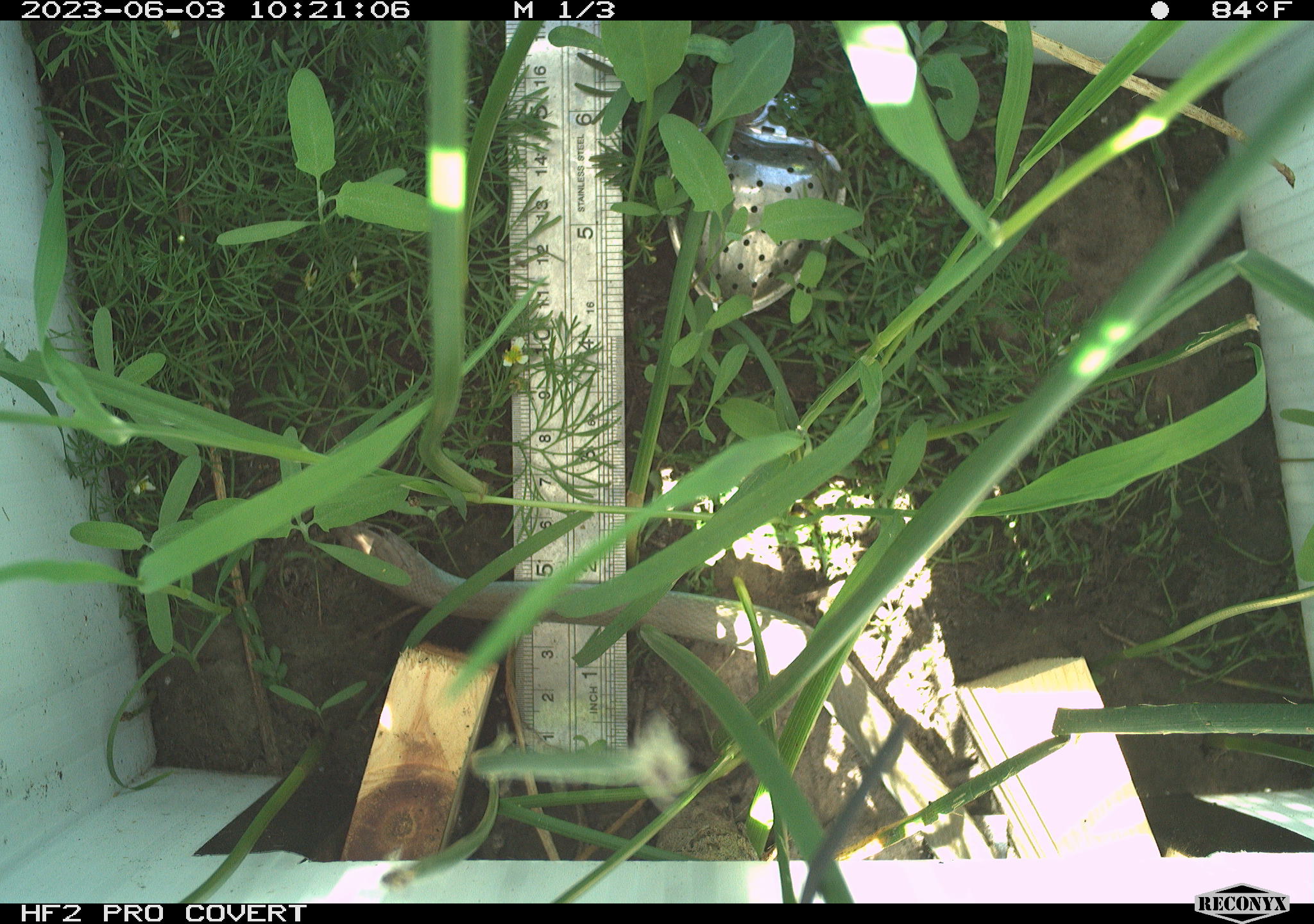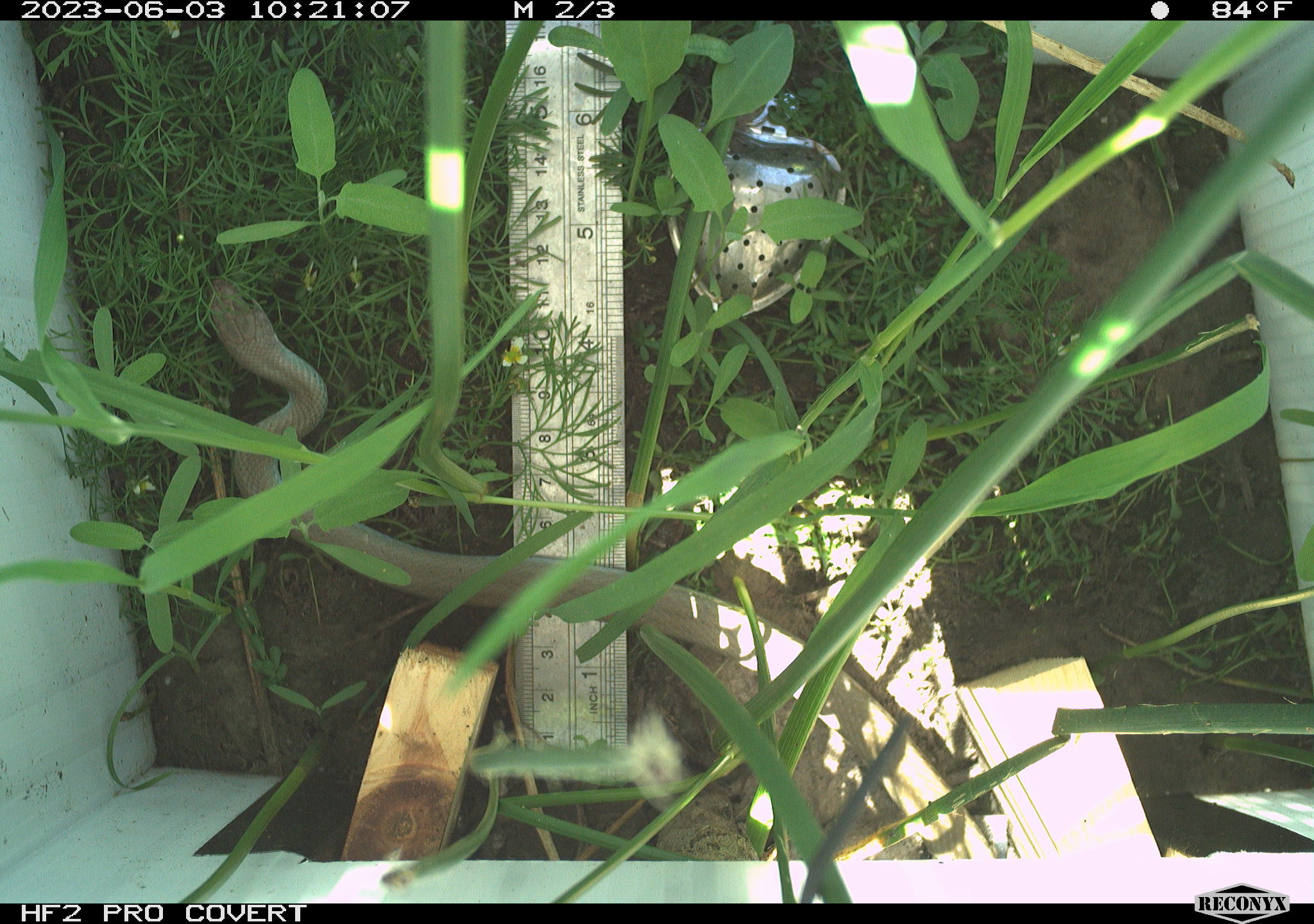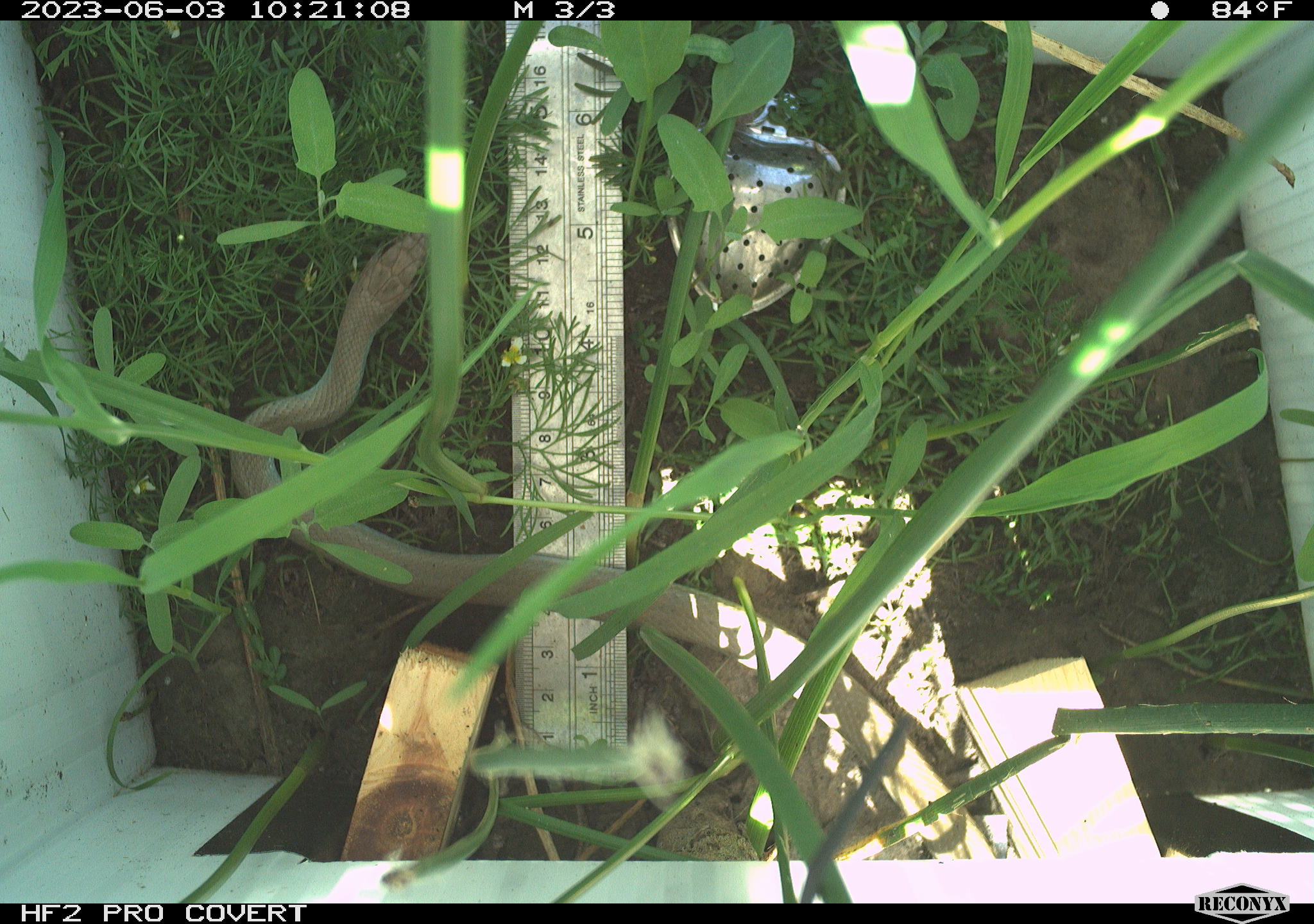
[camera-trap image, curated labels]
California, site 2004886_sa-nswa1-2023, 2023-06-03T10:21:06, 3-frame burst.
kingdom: Animalia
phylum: Chordata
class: Reptilia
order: Squamata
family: Colubridae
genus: Coluber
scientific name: Coluber constrictor mormon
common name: western yellow-bellied racer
Western yellow-bellied racer (Coluber constrictor mormon).